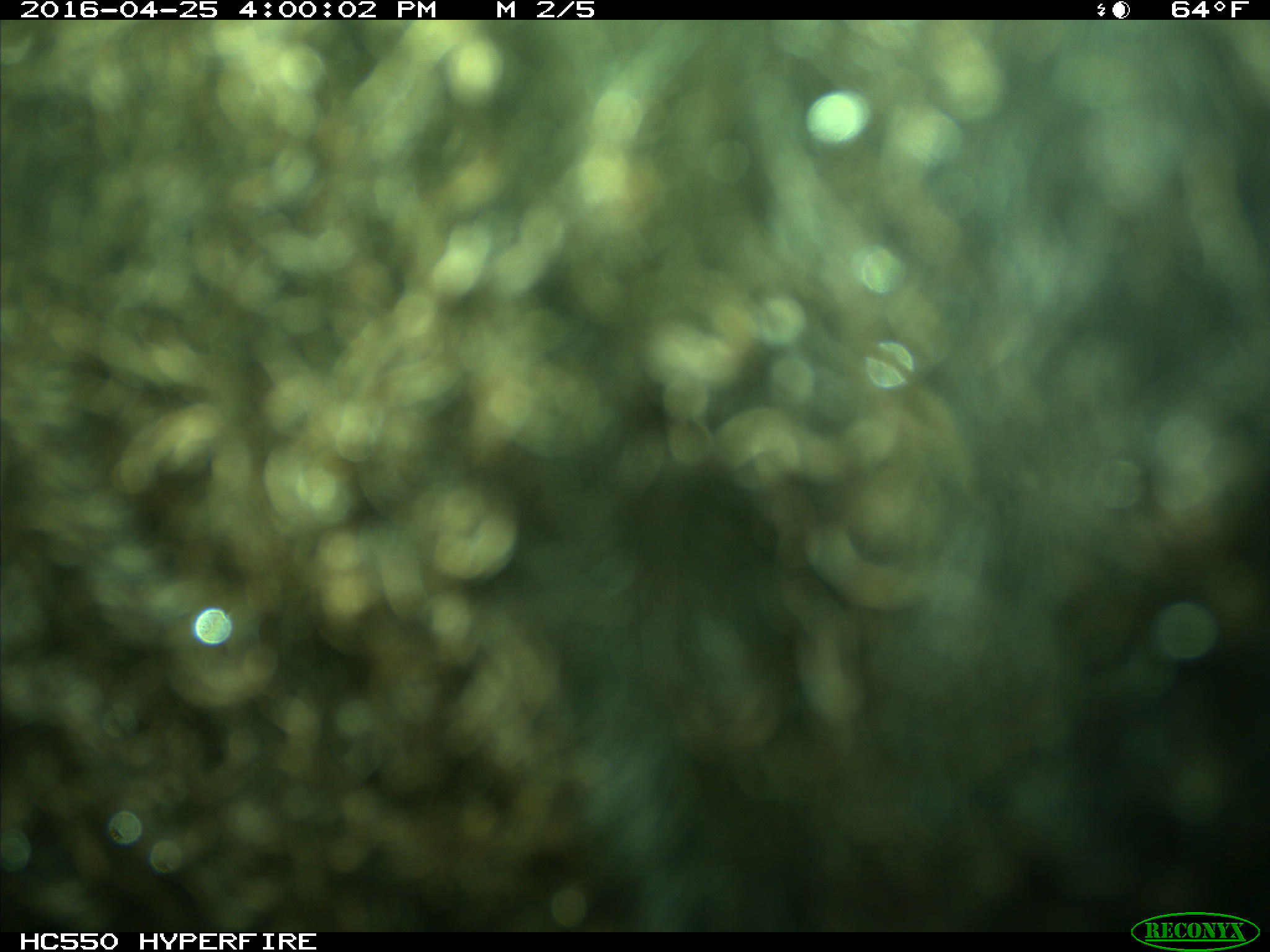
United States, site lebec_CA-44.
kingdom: Animalia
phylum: Chordata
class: Mammalia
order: Artiodactyla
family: Bovidae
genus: Bos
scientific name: Bos taurus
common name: domestic cow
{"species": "Bos taurus (domestic cow)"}